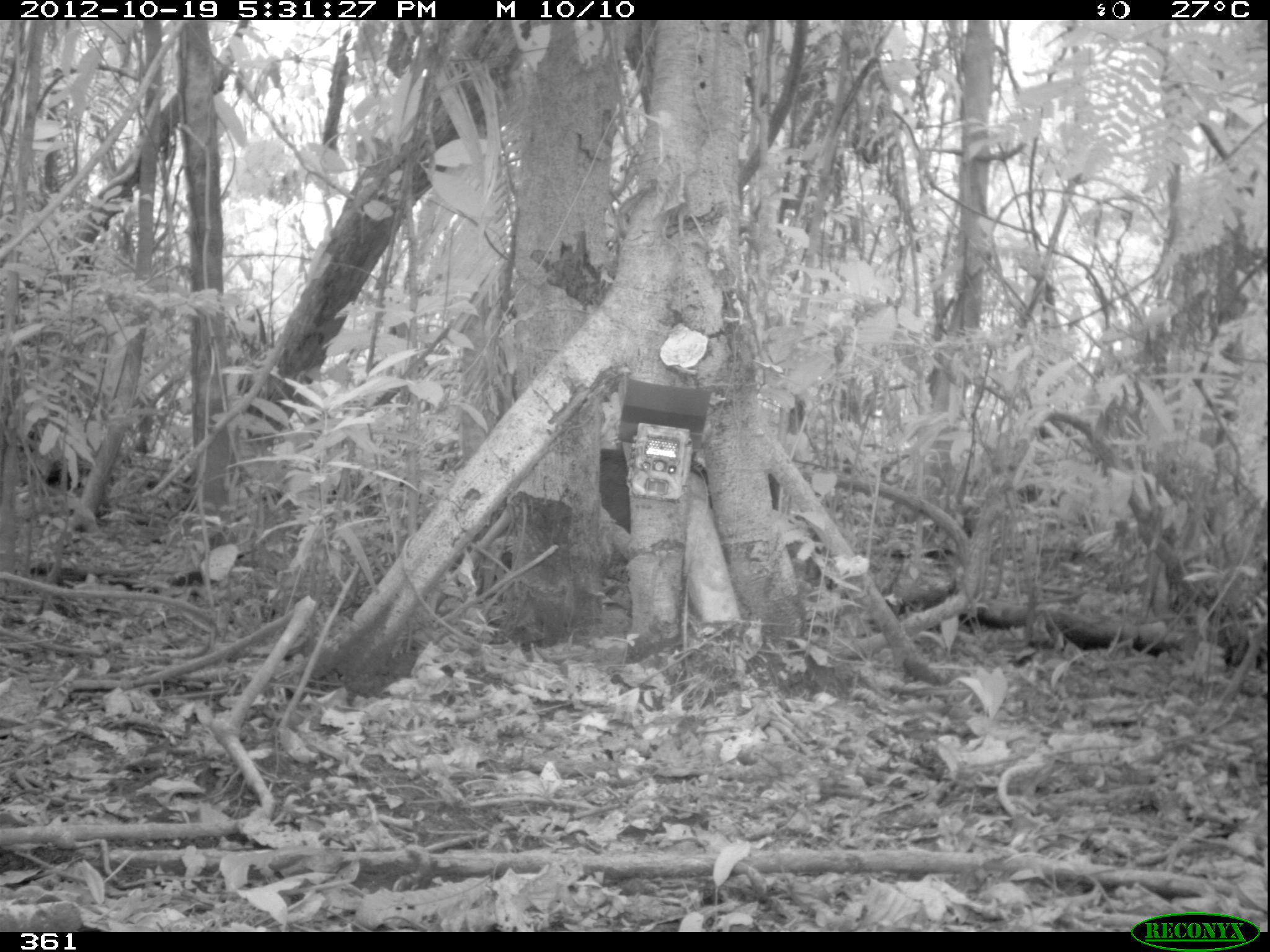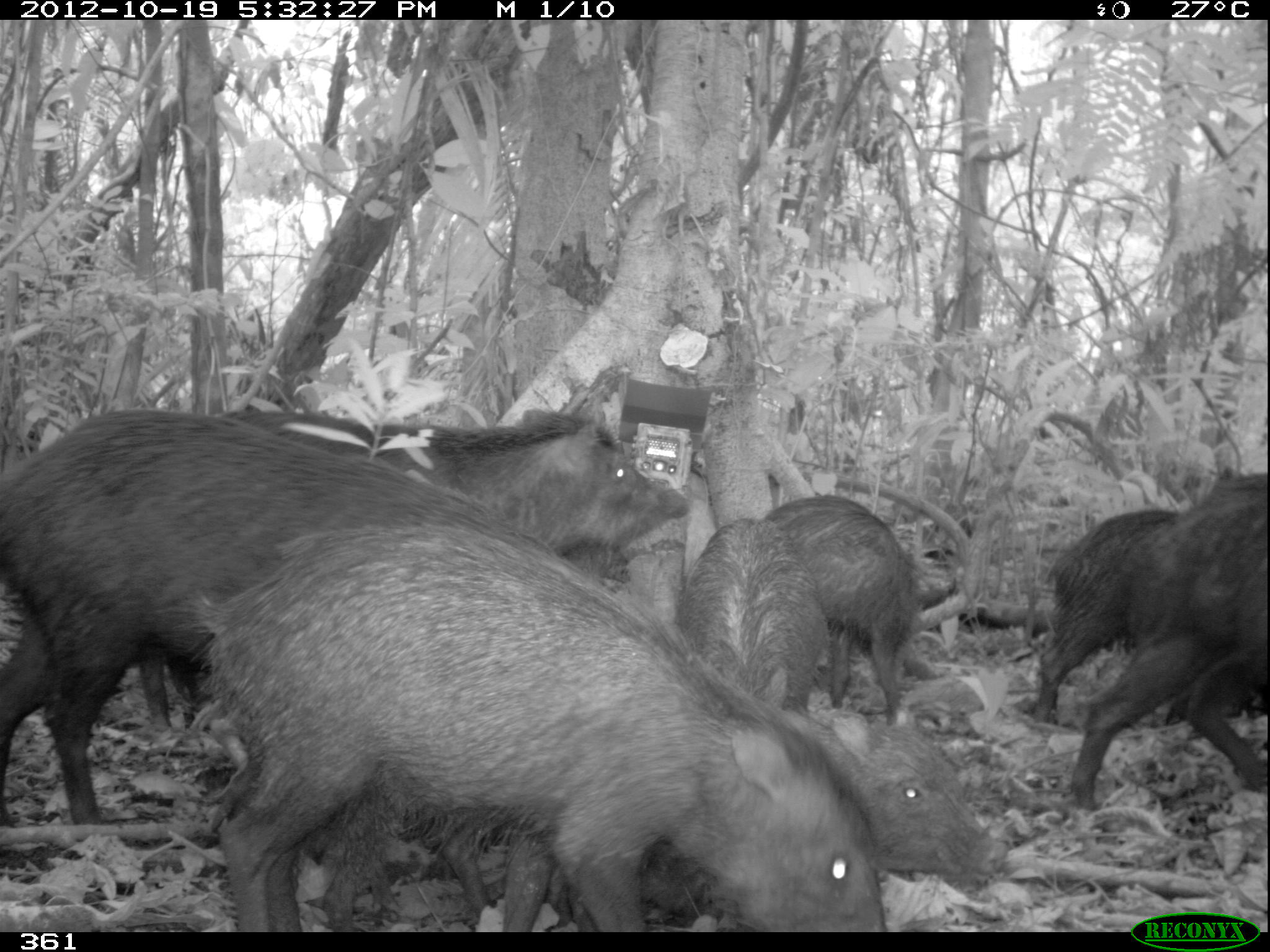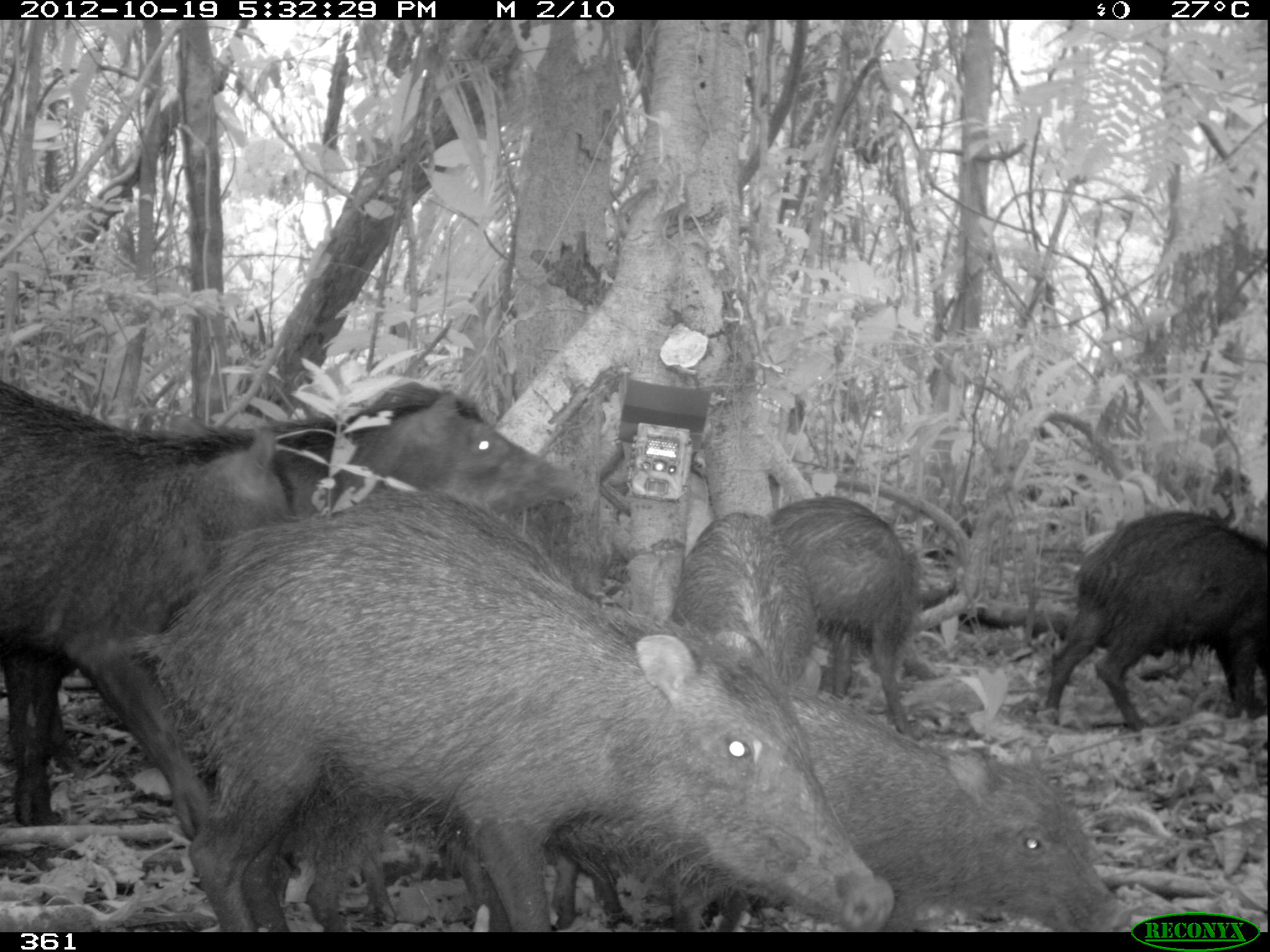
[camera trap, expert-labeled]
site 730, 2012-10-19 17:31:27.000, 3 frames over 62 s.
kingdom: Animalia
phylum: Chordata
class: Mammalia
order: Artiodactyla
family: Tayassuidae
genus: Tayassu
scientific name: Tayassu pecari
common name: white-lipped peccary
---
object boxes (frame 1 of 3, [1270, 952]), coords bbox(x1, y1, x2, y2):
tayassu pecari: bbox(597, 441, 780, 539)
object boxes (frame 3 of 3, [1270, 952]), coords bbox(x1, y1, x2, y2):
tayassu pecari: bbox(126, 486, 894, 931); bbox(0, 377, 293, 839); bbox(787, 684, 1137, 933); bbox(1043, 511, 1269, 728); bbox(283, 377, 585, 529); bbox(771, 495, 919, 739); bbox(674, 507, 818, 709)